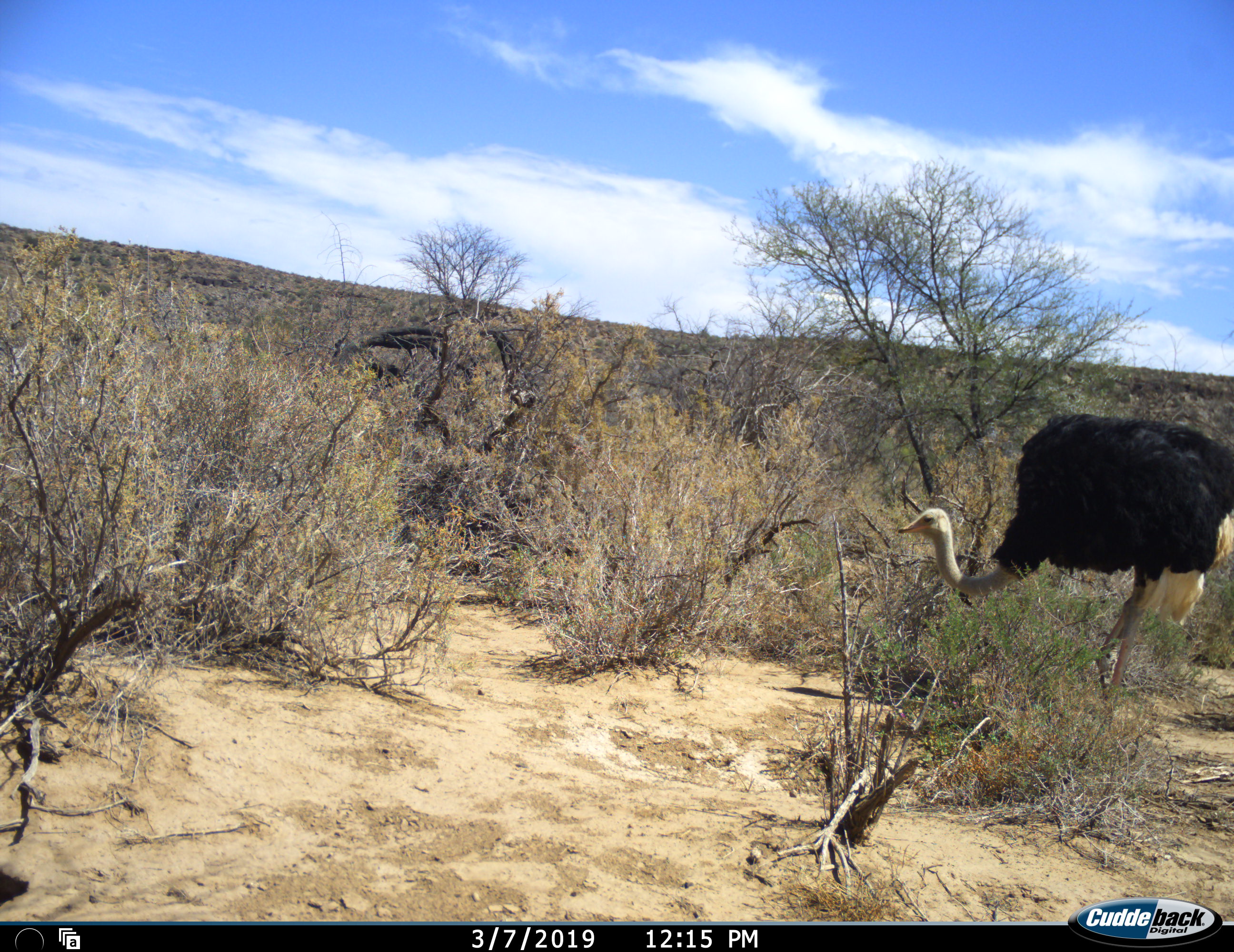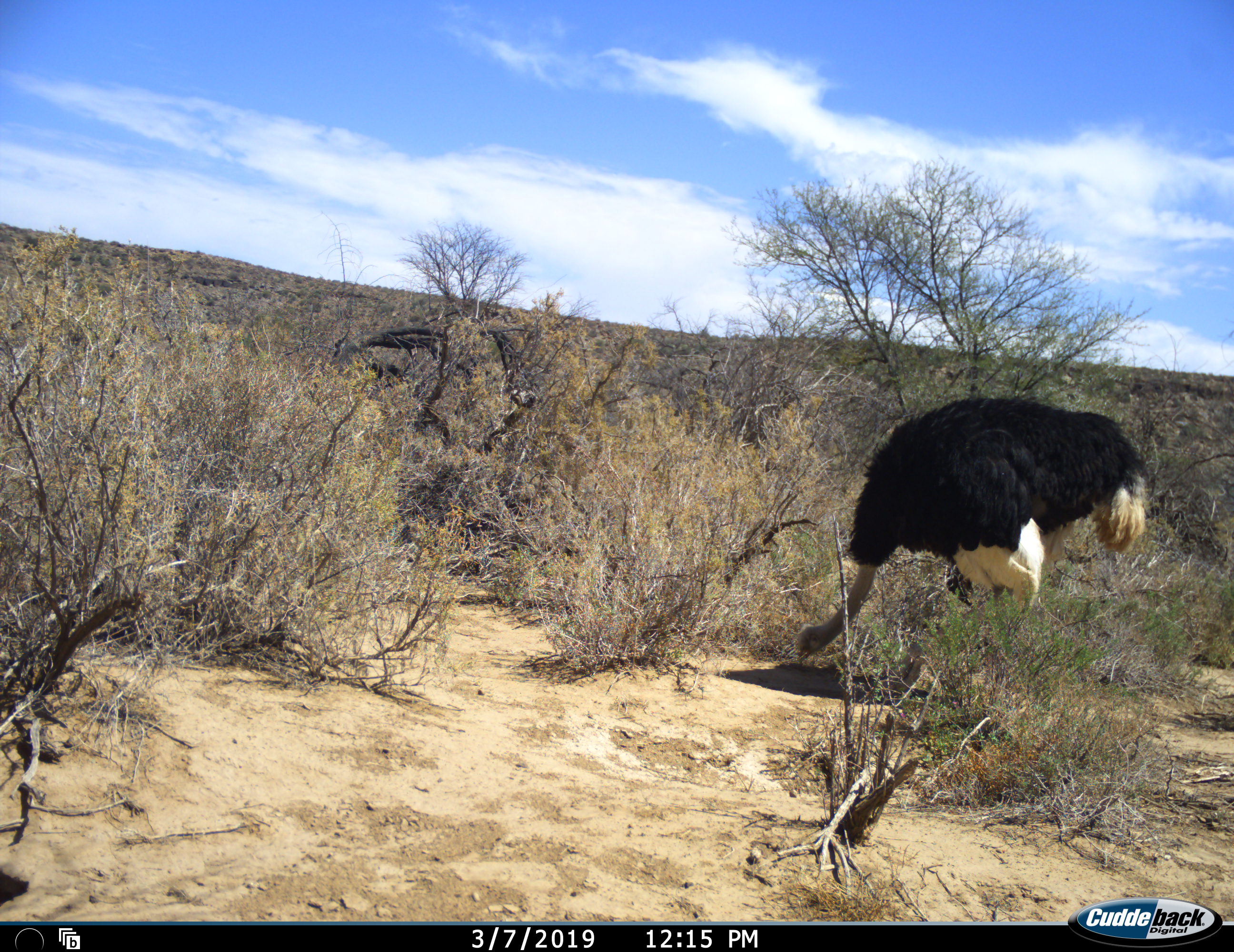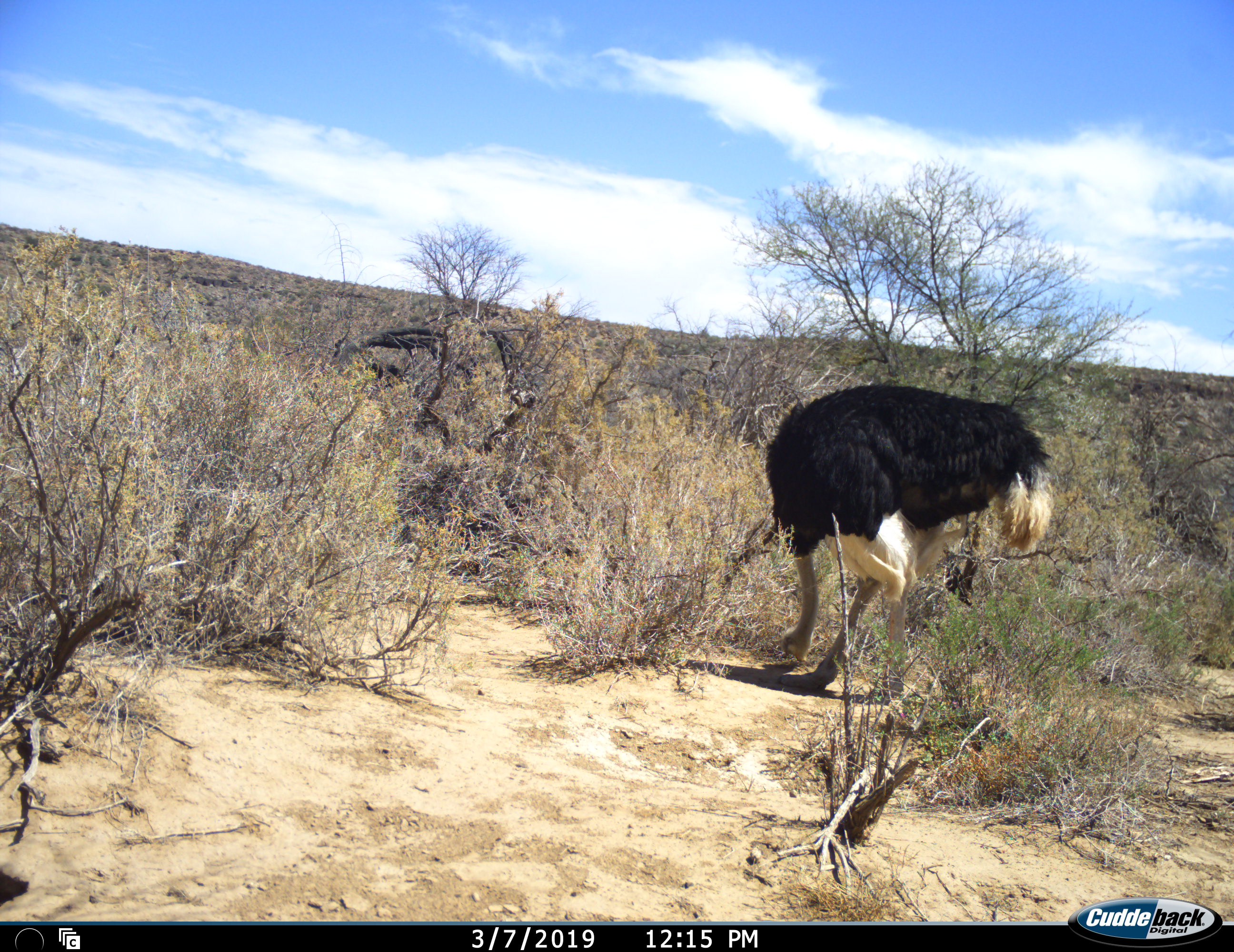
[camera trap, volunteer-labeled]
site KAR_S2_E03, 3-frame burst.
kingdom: Animalia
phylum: Chordata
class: Aves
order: Struthioniformes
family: Struthionidae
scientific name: Struthionidae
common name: ostrich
Ostrich (Struthionidae), count 1. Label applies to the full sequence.